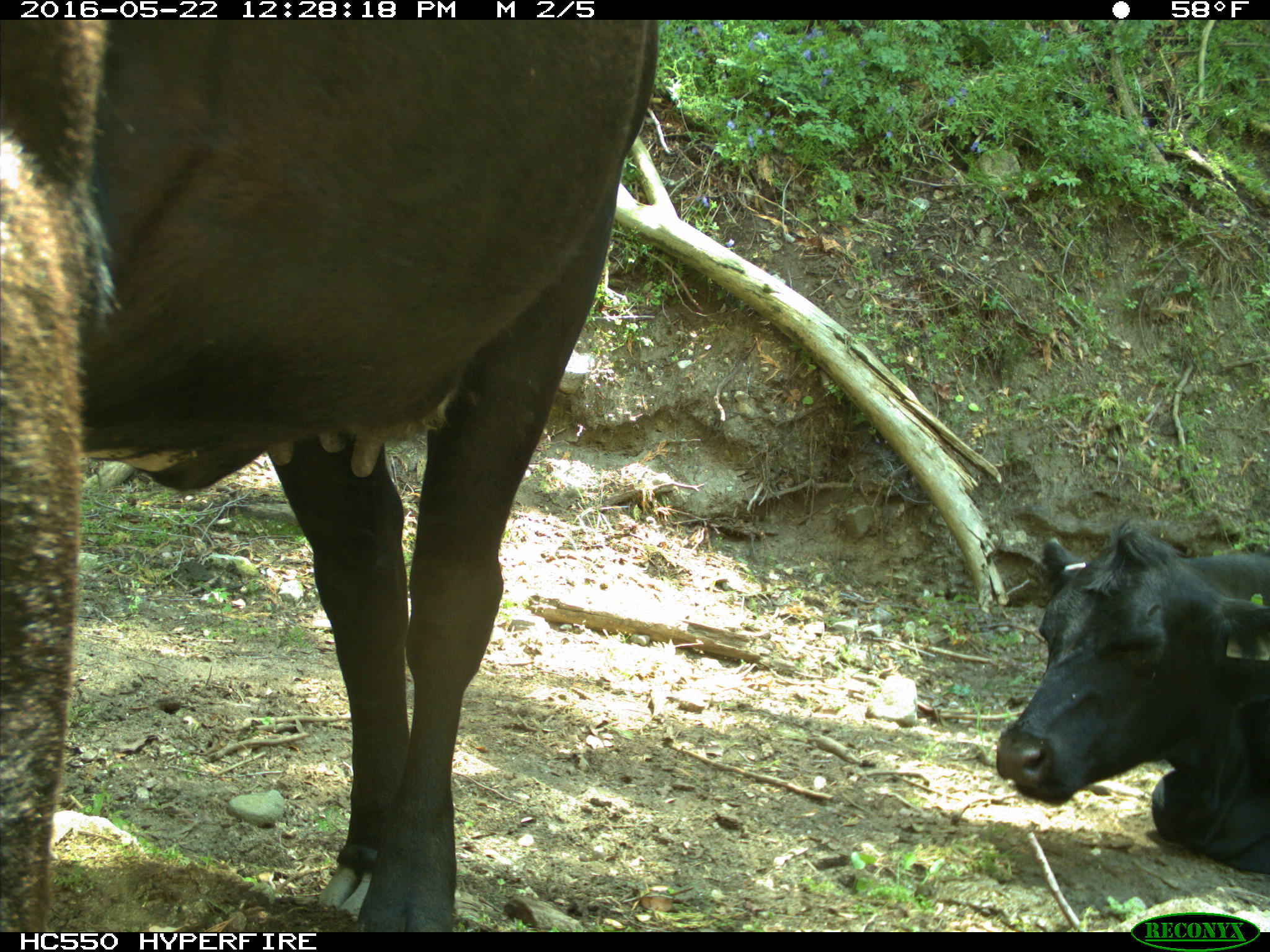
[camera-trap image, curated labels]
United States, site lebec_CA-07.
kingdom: Animalia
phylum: Chordata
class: Mammalia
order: Artiodactyla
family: Bovidae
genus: Bos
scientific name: Bos taurus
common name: domestic cow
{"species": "Bos taurus (domestic cow)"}